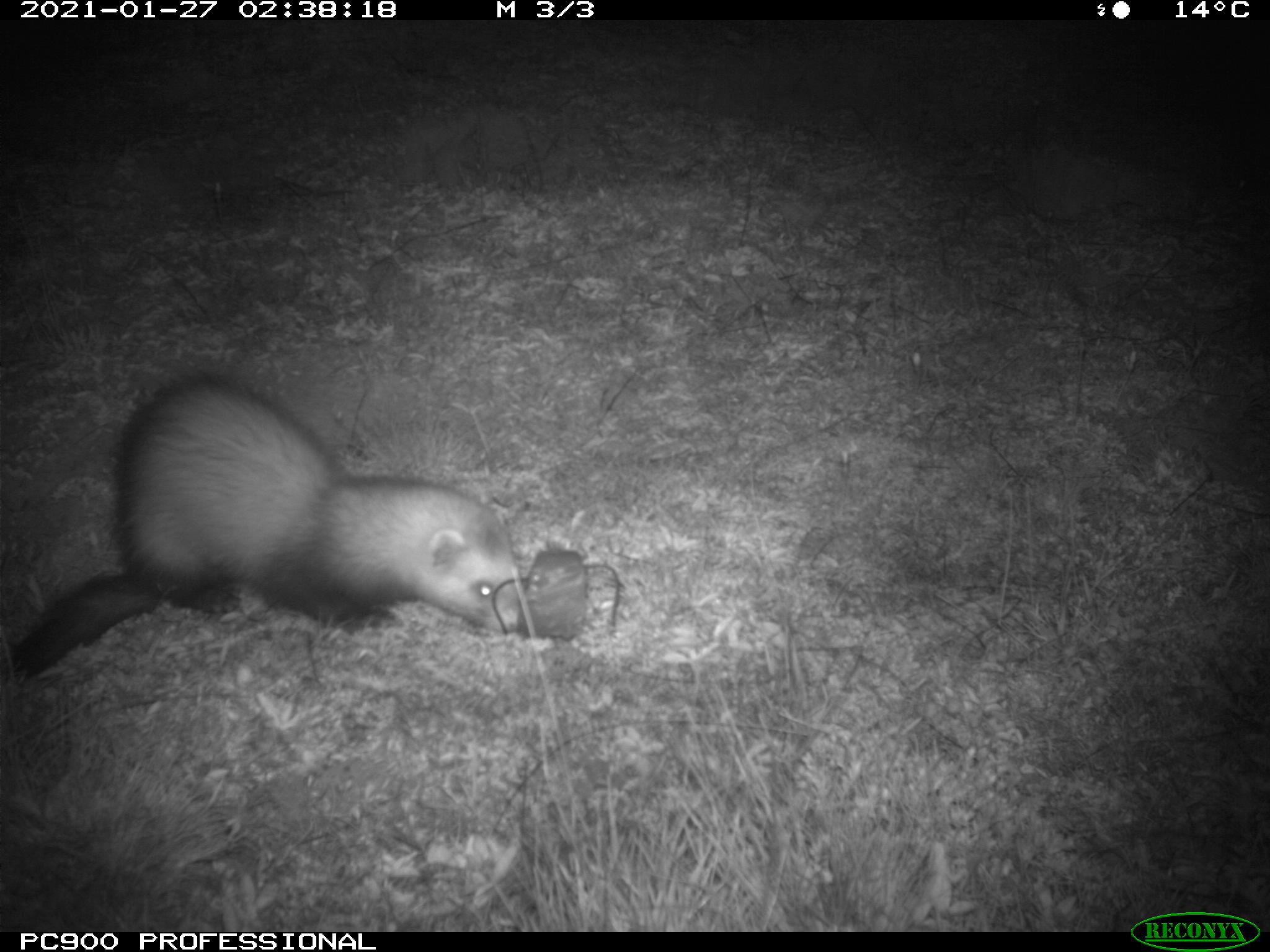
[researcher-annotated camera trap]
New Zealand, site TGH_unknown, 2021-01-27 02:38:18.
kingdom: Animalia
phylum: Chordata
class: Mammalia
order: Carnivora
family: Mustelidae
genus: Mustela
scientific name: Mustela furo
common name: ferret